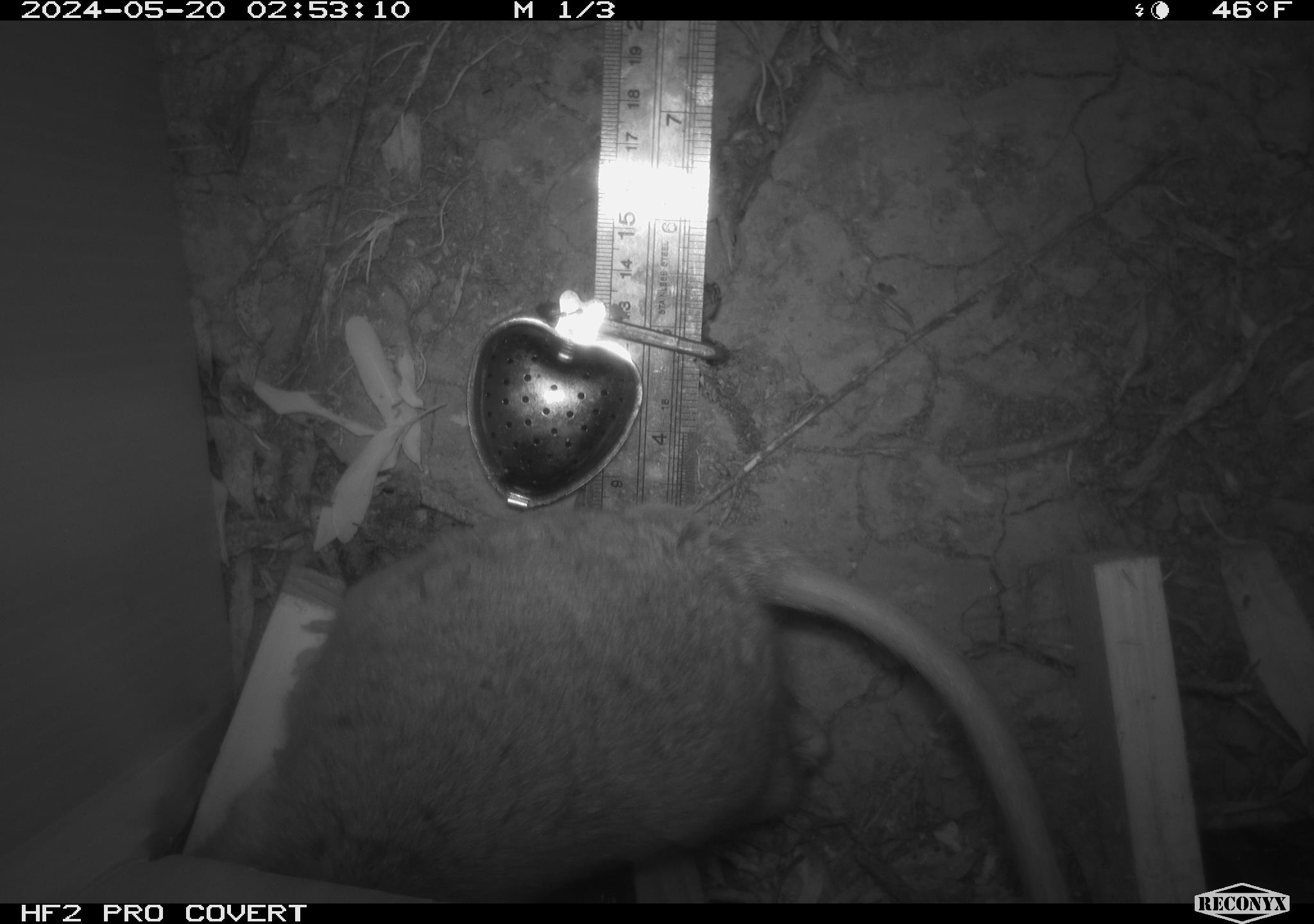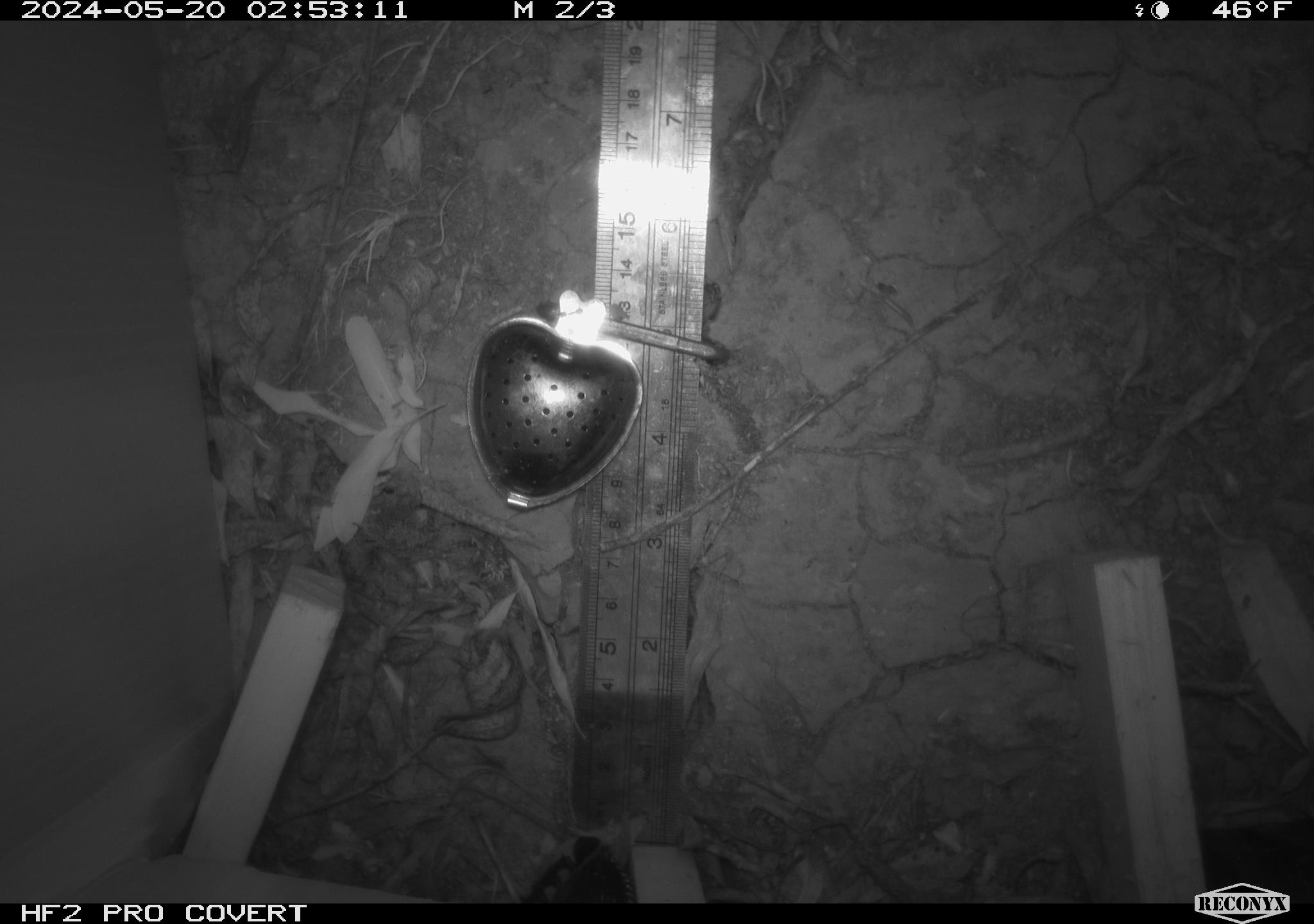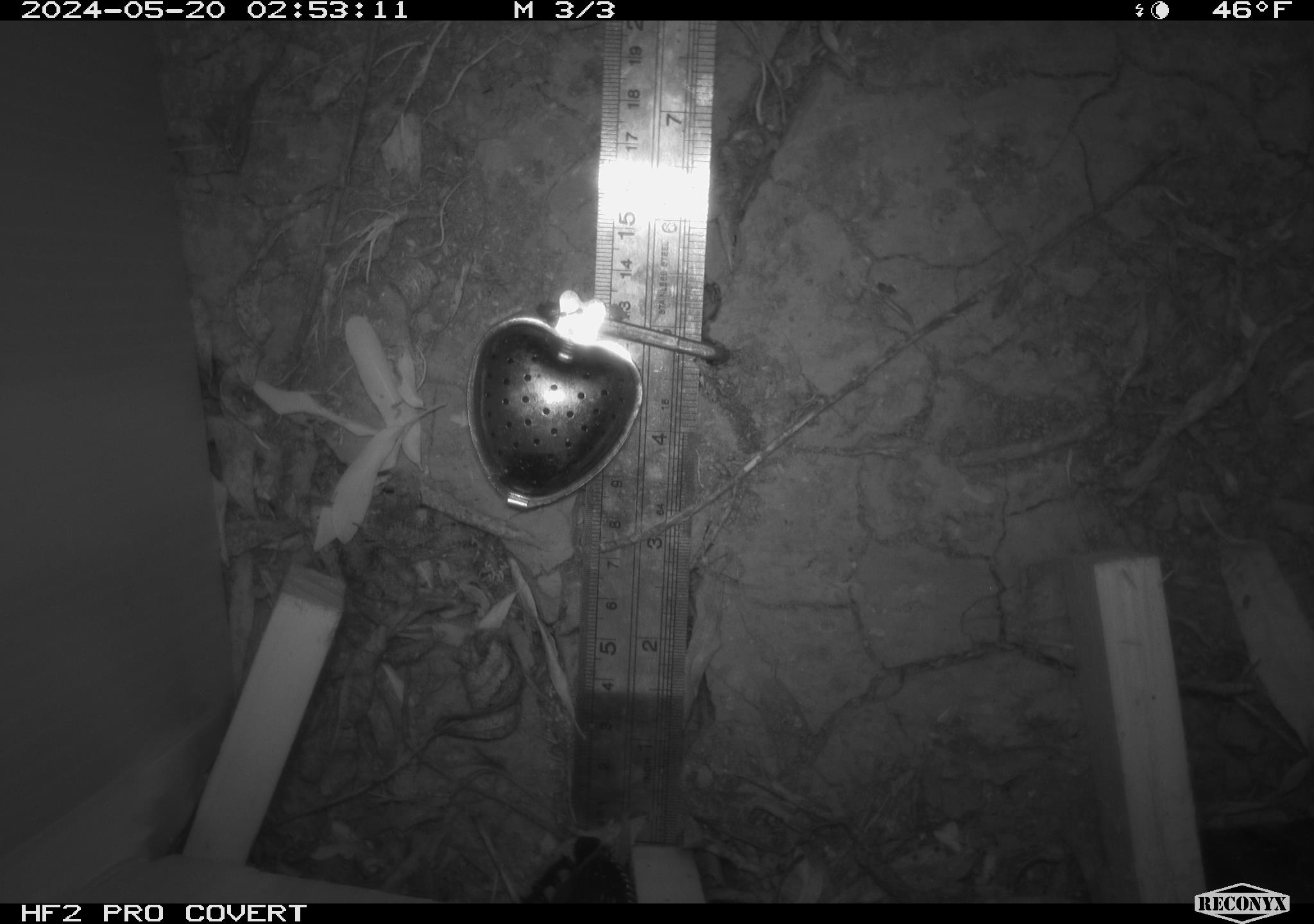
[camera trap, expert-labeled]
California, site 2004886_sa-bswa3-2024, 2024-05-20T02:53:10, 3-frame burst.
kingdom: Animalia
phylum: Chordata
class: Mammalia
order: Rodentia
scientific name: Rodentia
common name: woodrat or rat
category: woodrat or rat species